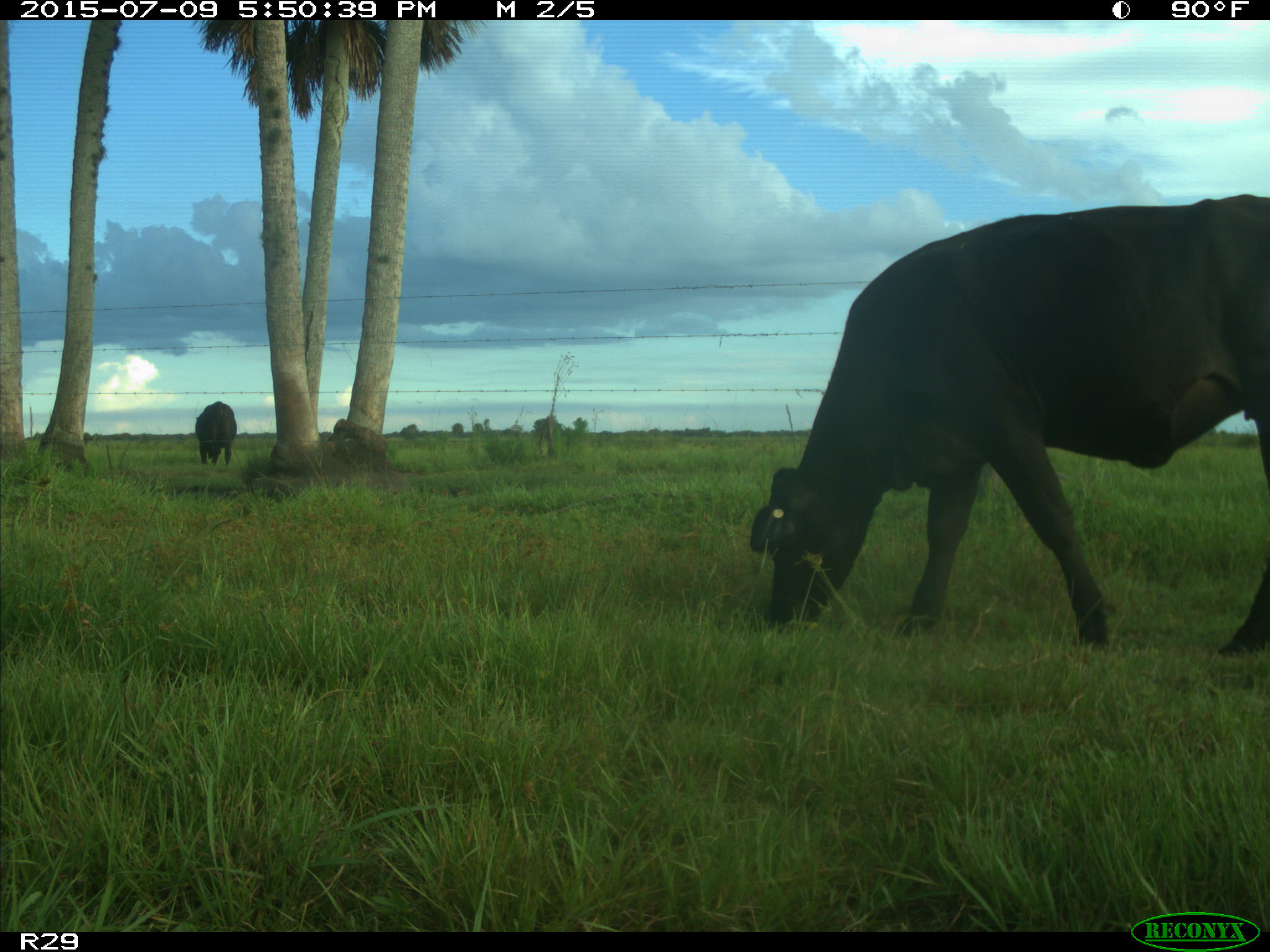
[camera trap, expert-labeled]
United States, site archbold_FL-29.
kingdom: Animalia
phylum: Chordata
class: Mammalia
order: Artiodactyla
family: Bovidae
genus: Bos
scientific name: Bos taurus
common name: domestic cow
Bos taurus (domestic cow).